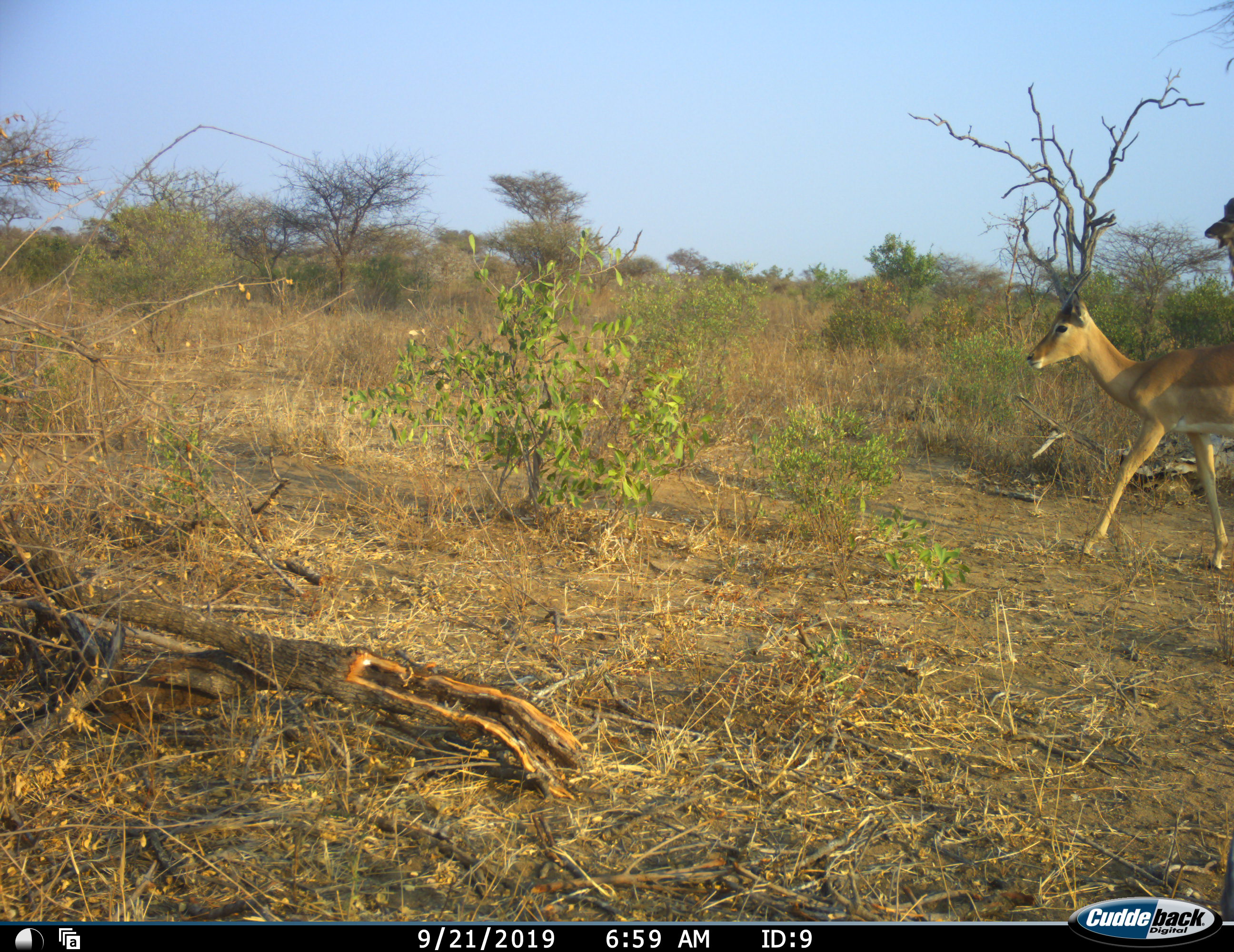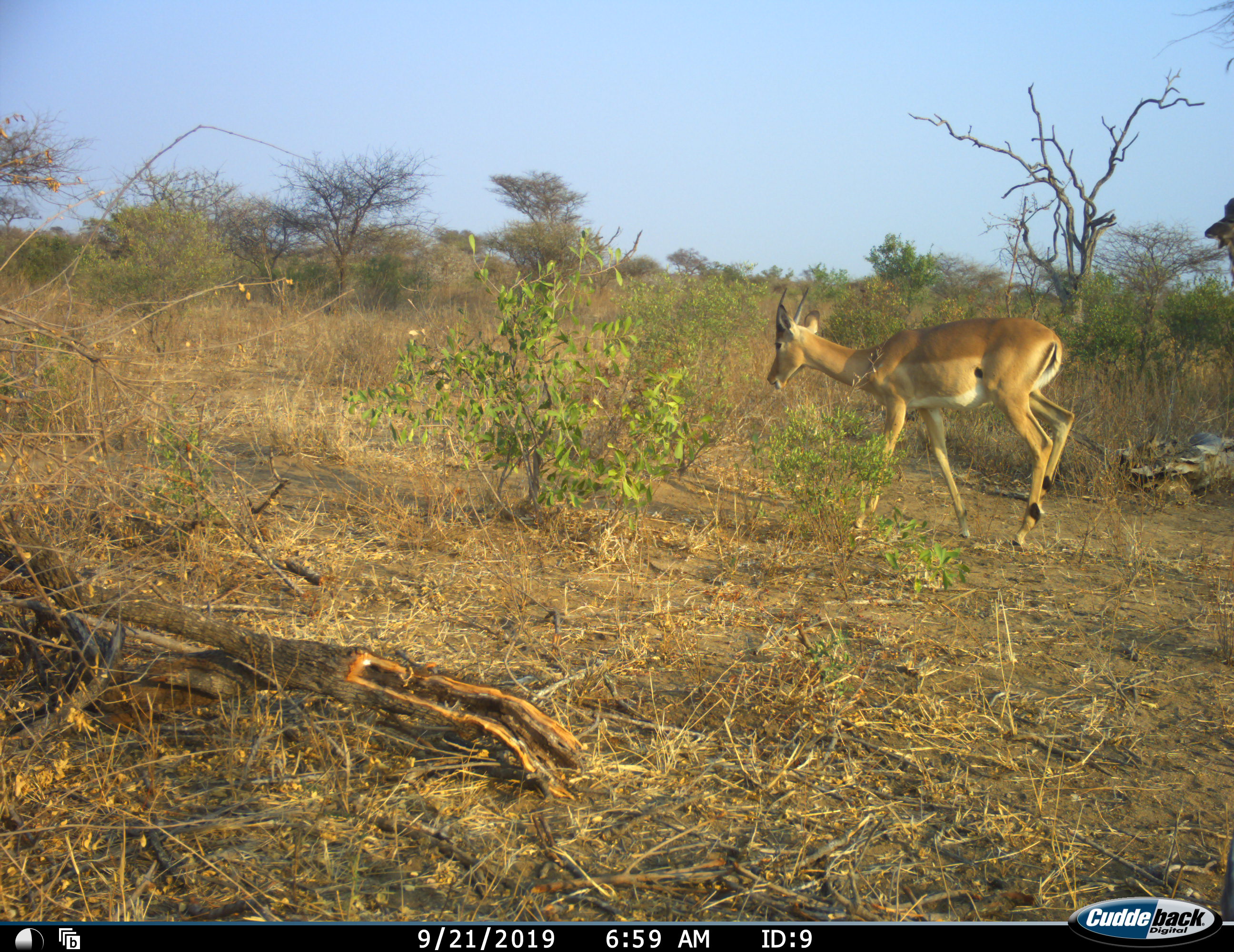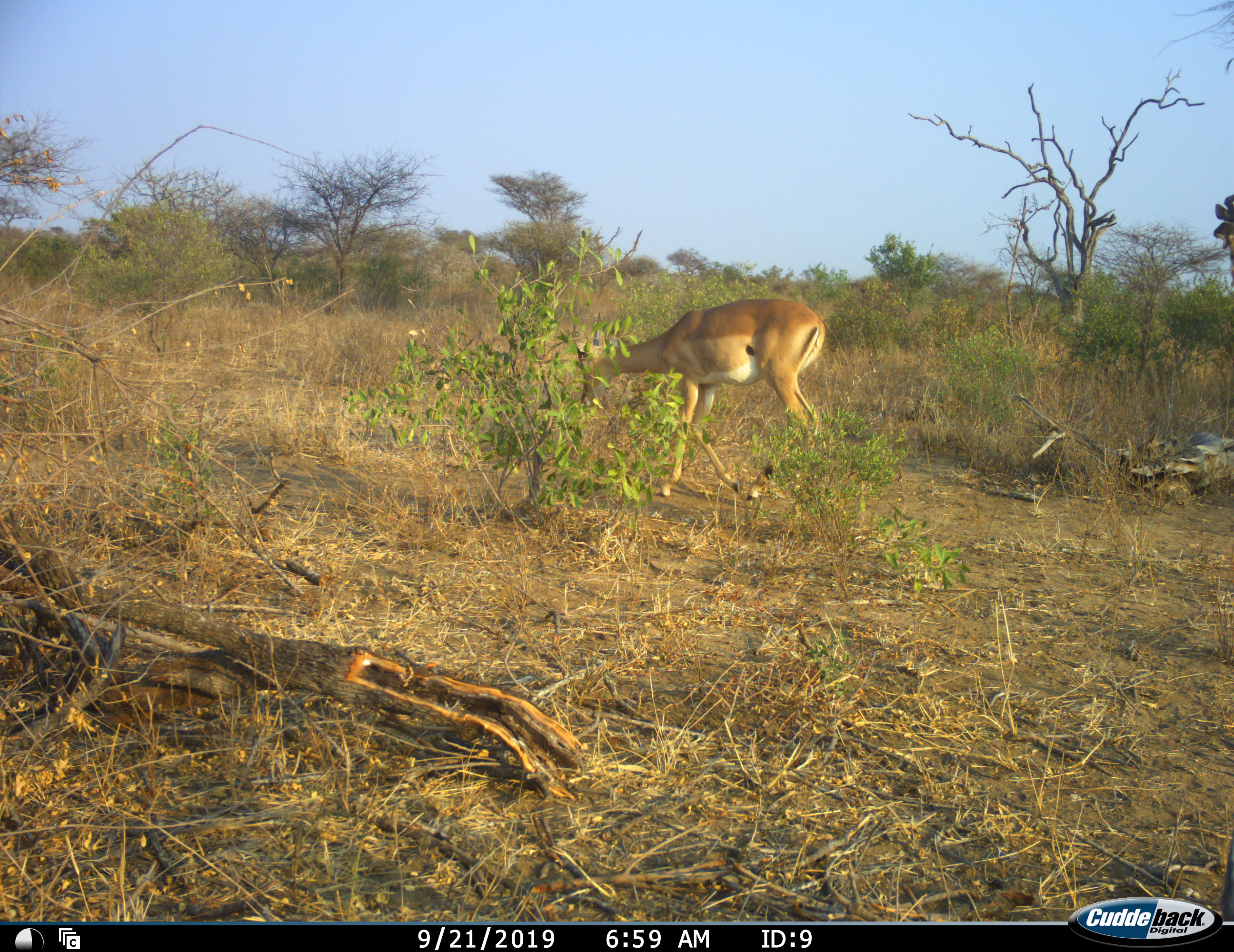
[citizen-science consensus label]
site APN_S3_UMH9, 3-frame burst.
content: unidentified animal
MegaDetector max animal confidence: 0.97